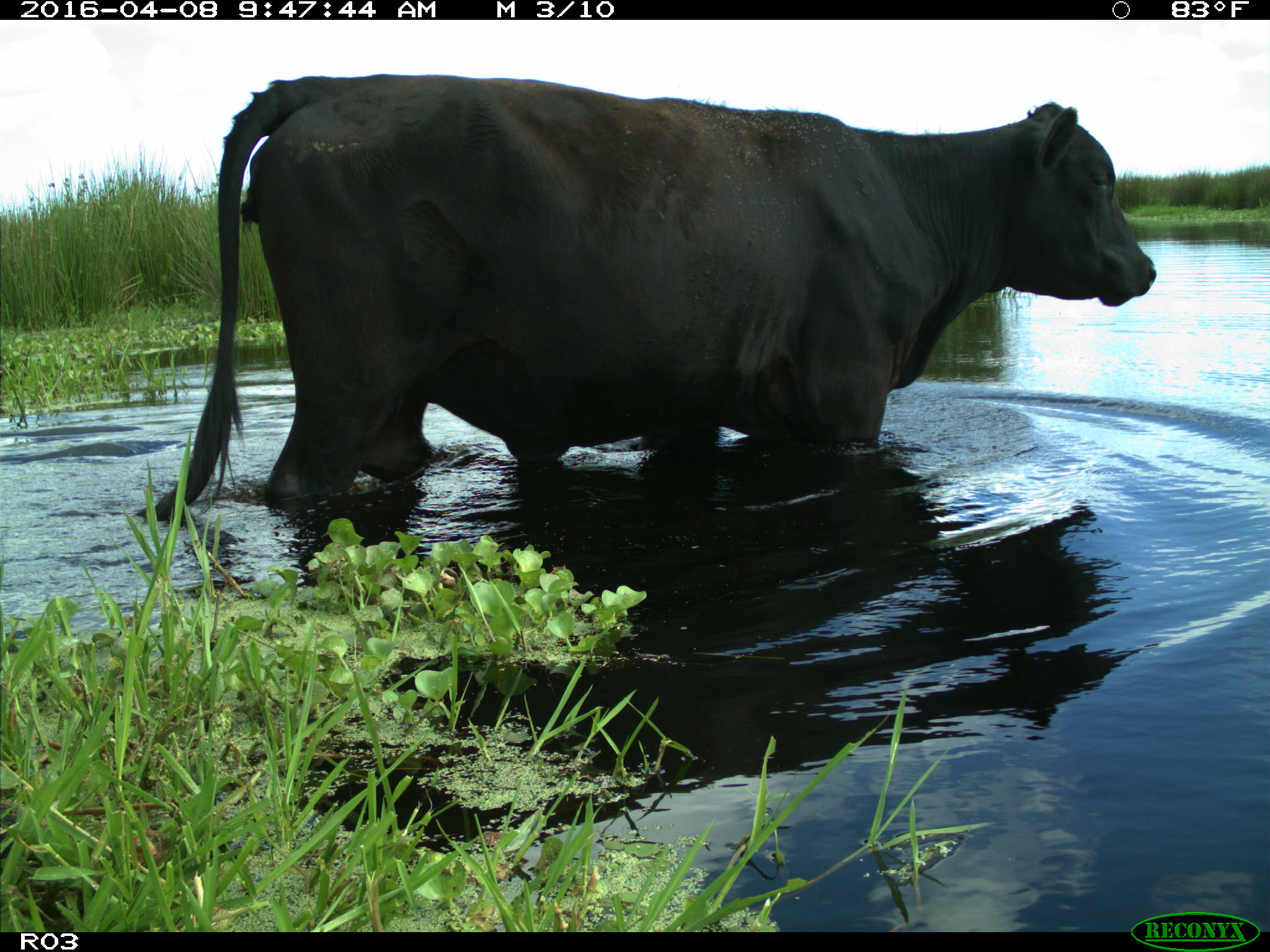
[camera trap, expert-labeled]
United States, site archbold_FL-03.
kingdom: Animalia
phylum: Chordata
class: Mammalia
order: Artiodactyla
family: Bovidae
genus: Bos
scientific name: Bos taurus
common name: domestic cow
Bos taurus (domestic cow).